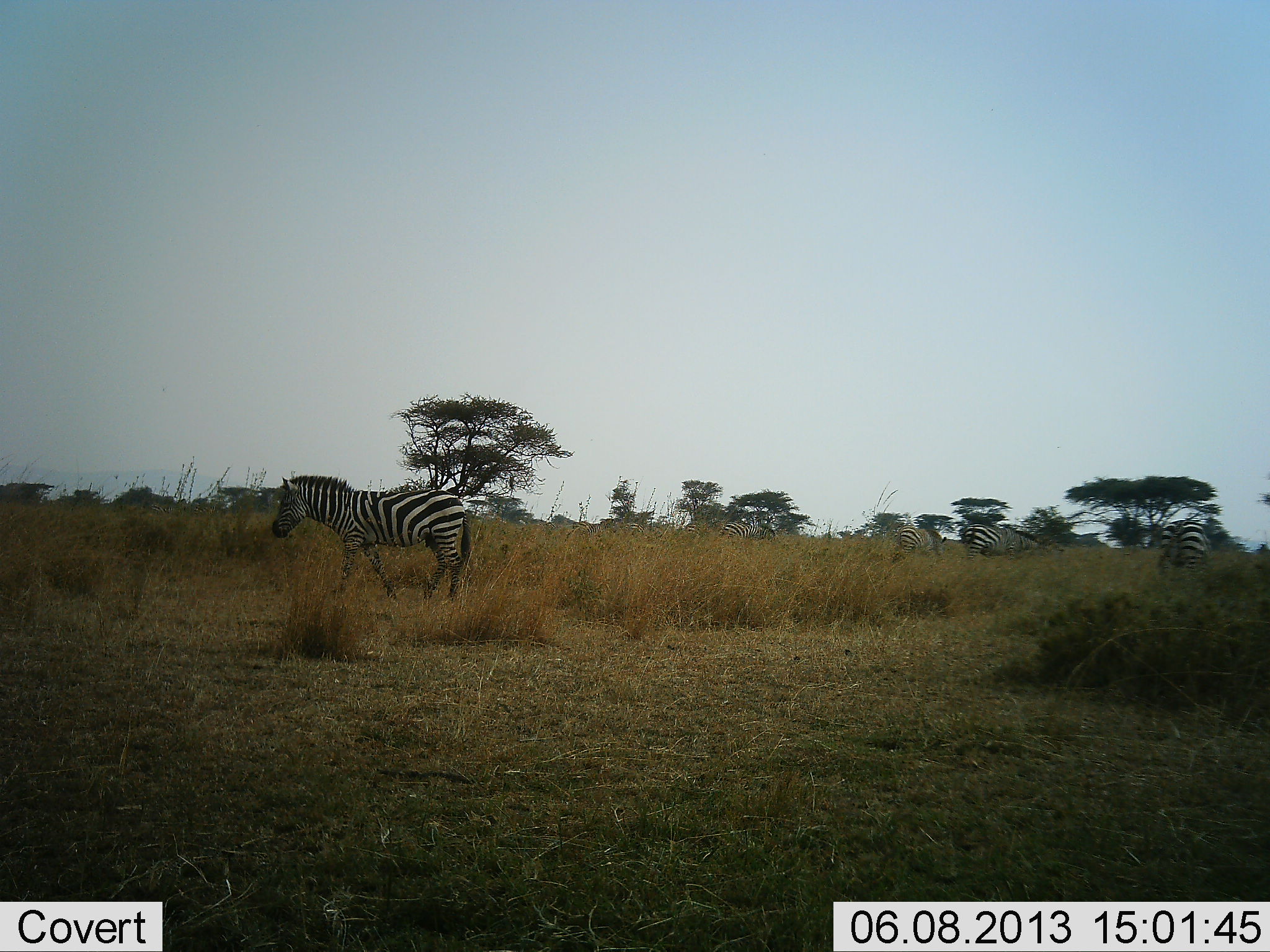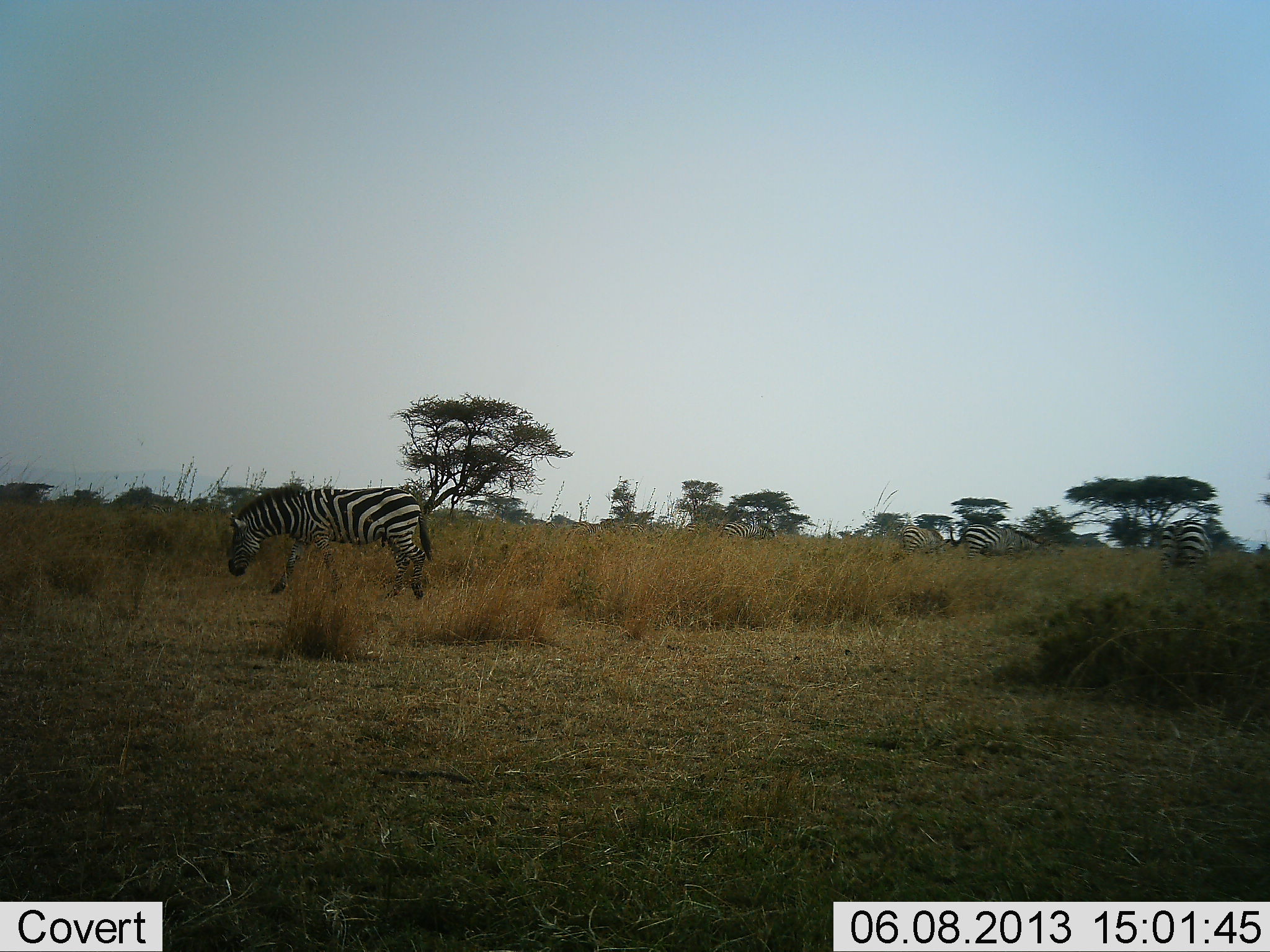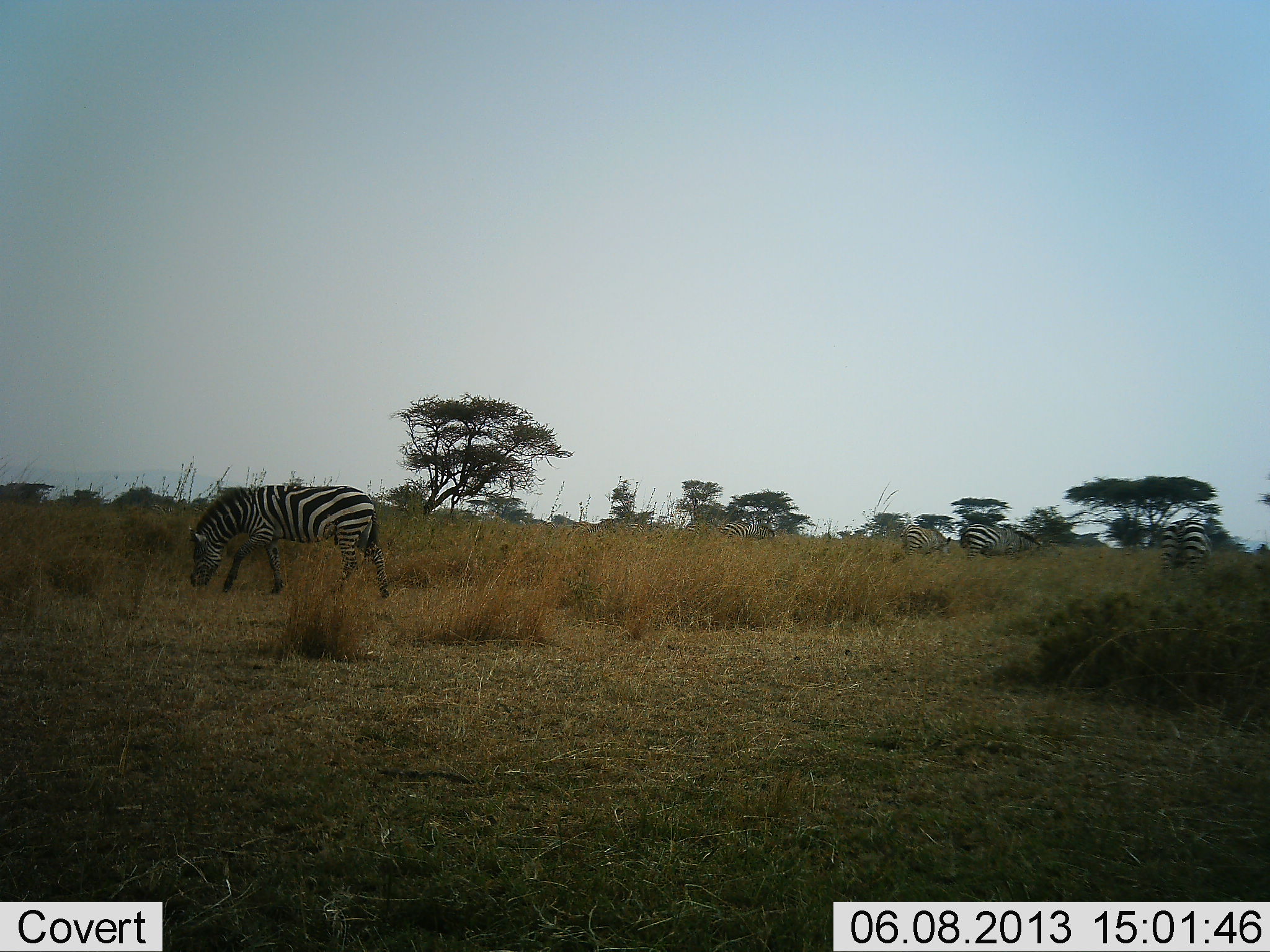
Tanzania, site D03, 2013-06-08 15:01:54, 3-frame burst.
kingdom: Animalia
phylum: Chordata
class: Mammalia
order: Perissodactyla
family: Equidae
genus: Equus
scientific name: Equus quagga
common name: plains zebra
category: zebra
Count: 4.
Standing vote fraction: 20%.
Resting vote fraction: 0%.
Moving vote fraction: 50%.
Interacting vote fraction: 0%.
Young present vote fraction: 0%.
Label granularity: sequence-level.